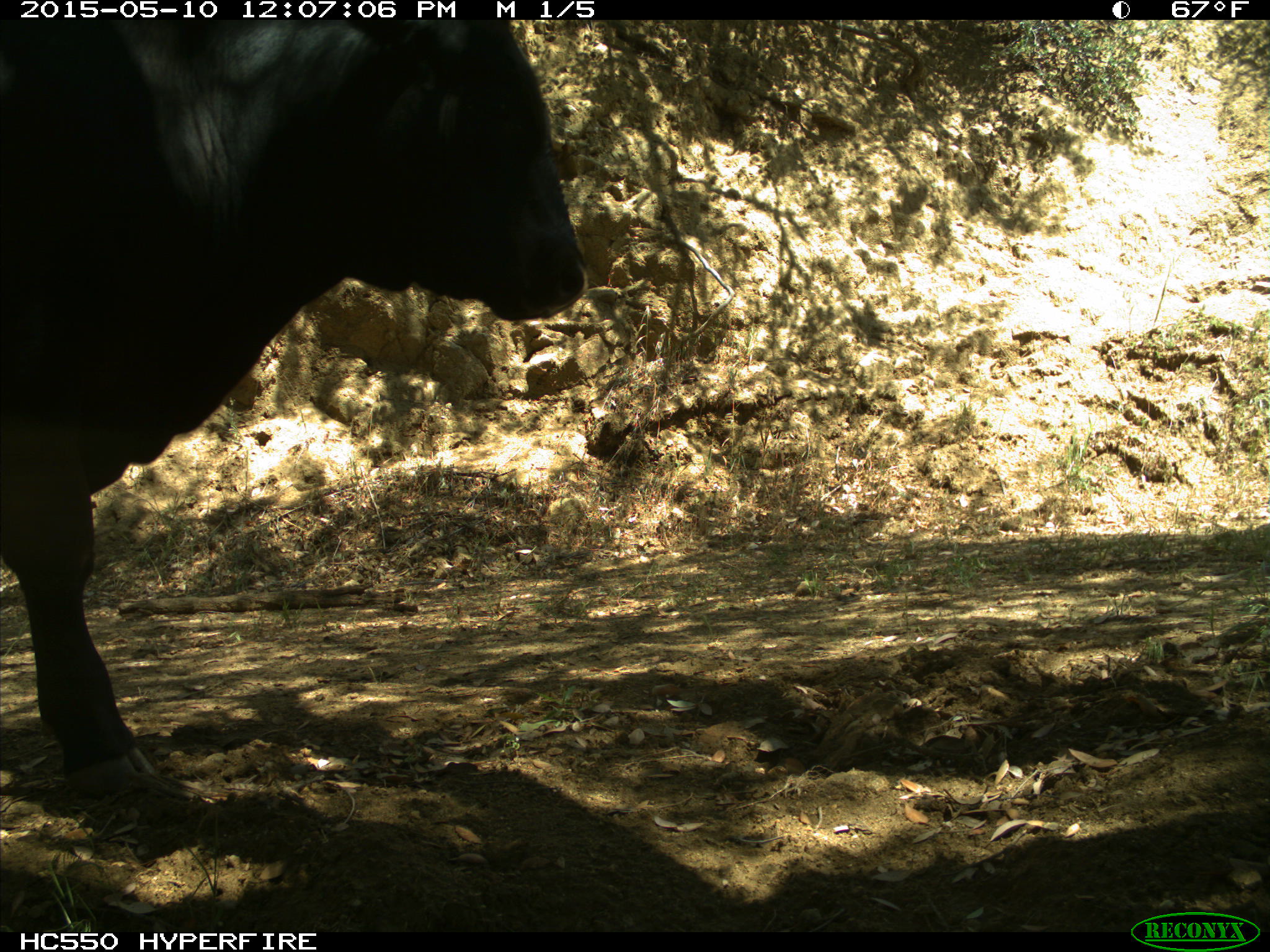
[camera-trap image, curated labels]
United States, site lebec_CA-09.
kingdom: Animalia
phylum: Chordata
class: Mammalia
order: Artiodactyla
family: Bovidae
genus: Bos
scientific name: Bos taurus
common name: domestic cow